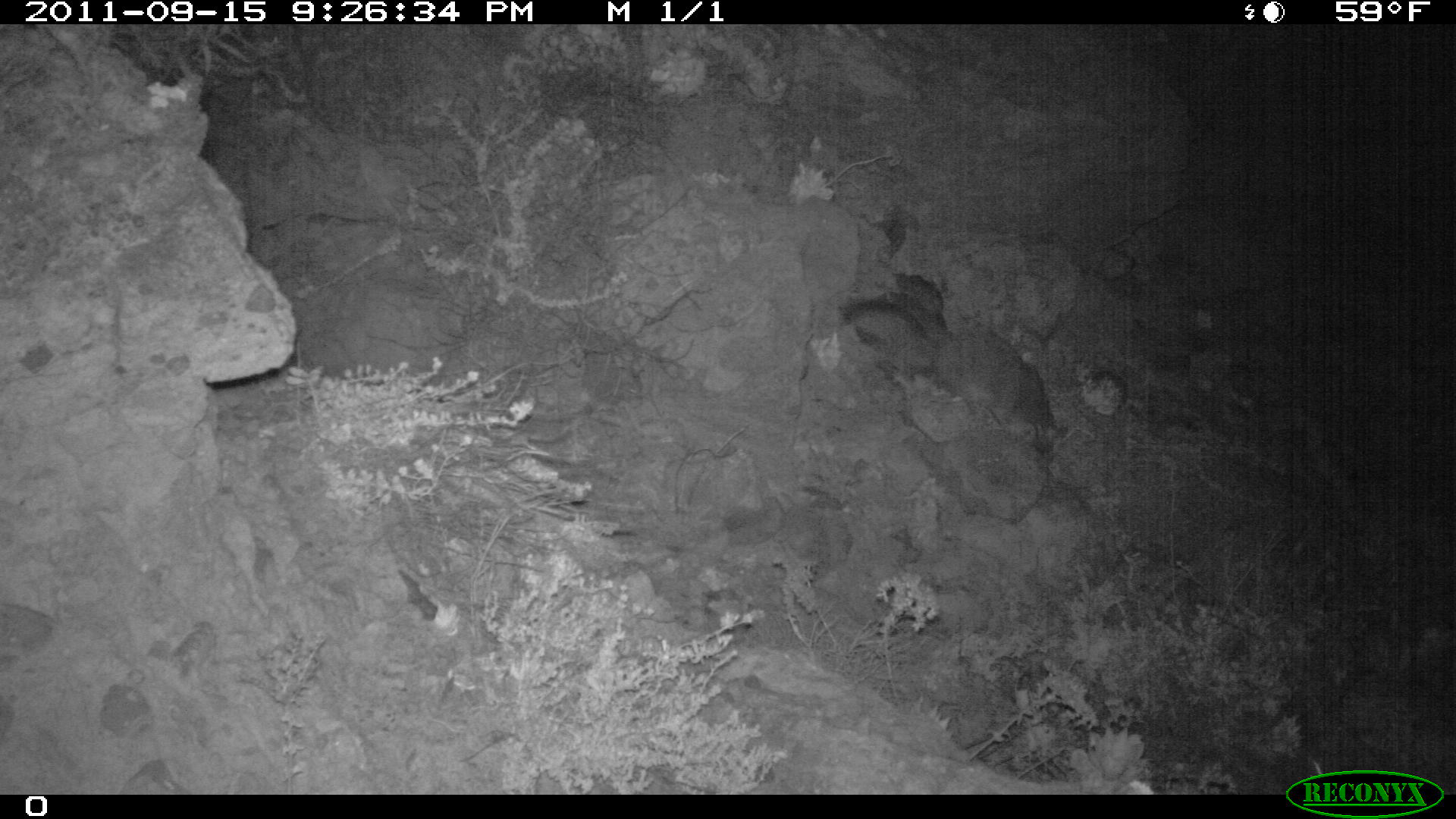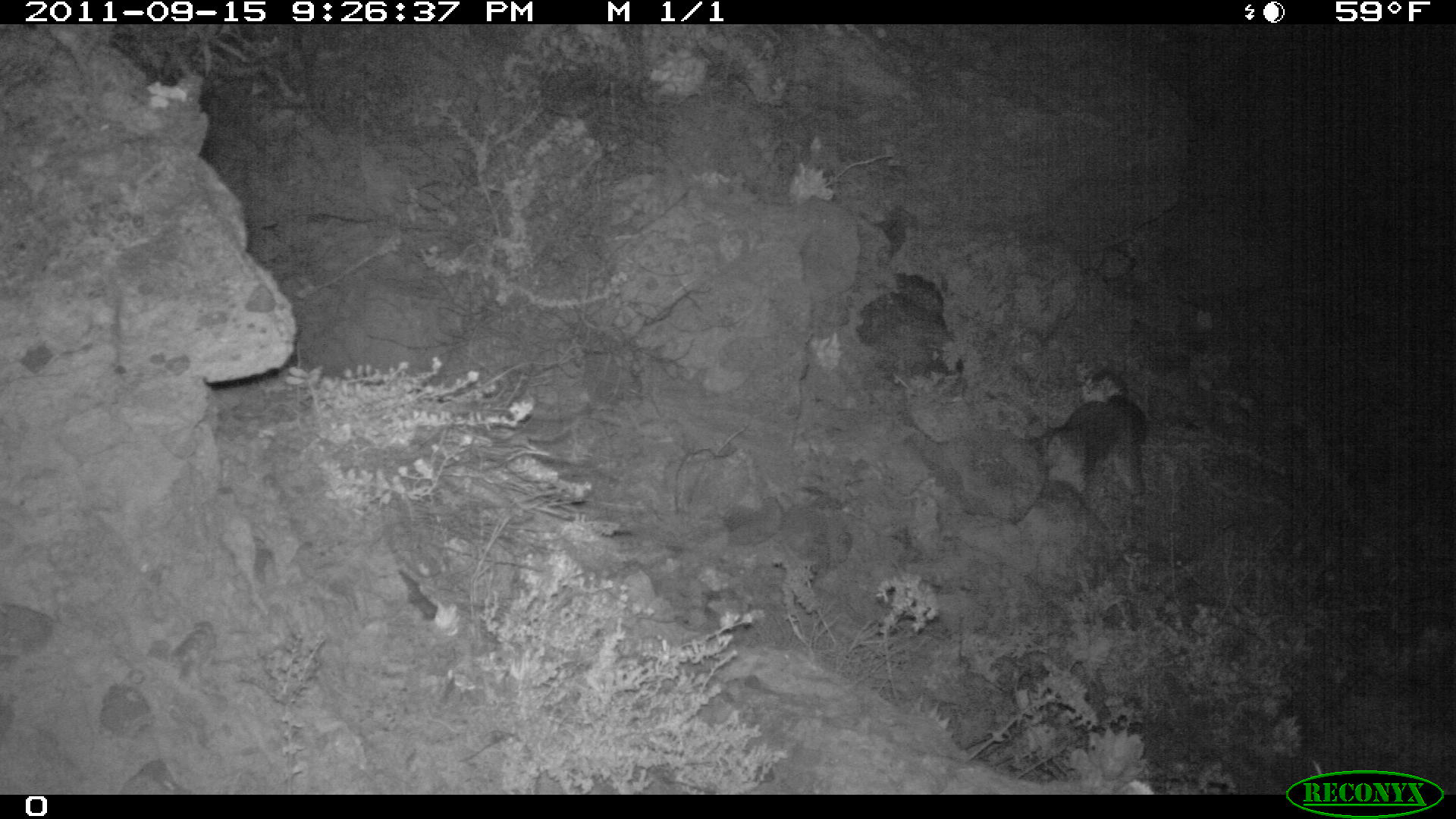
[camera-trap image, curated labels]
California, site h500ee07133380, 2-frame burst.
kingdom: Animalia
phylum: Chordata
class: Mammalia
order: Carnivora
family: Canidae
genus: Urocyon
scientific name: Urocyon littoralis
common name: island fox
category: fox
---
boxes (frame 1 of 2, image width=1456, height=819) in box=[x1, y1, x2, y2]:
fox: box=[838, 297, 1057, 452]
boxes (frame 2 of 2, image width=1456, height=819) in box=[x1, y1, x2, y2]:
fox: box=[1028, 369, 1148, 506]